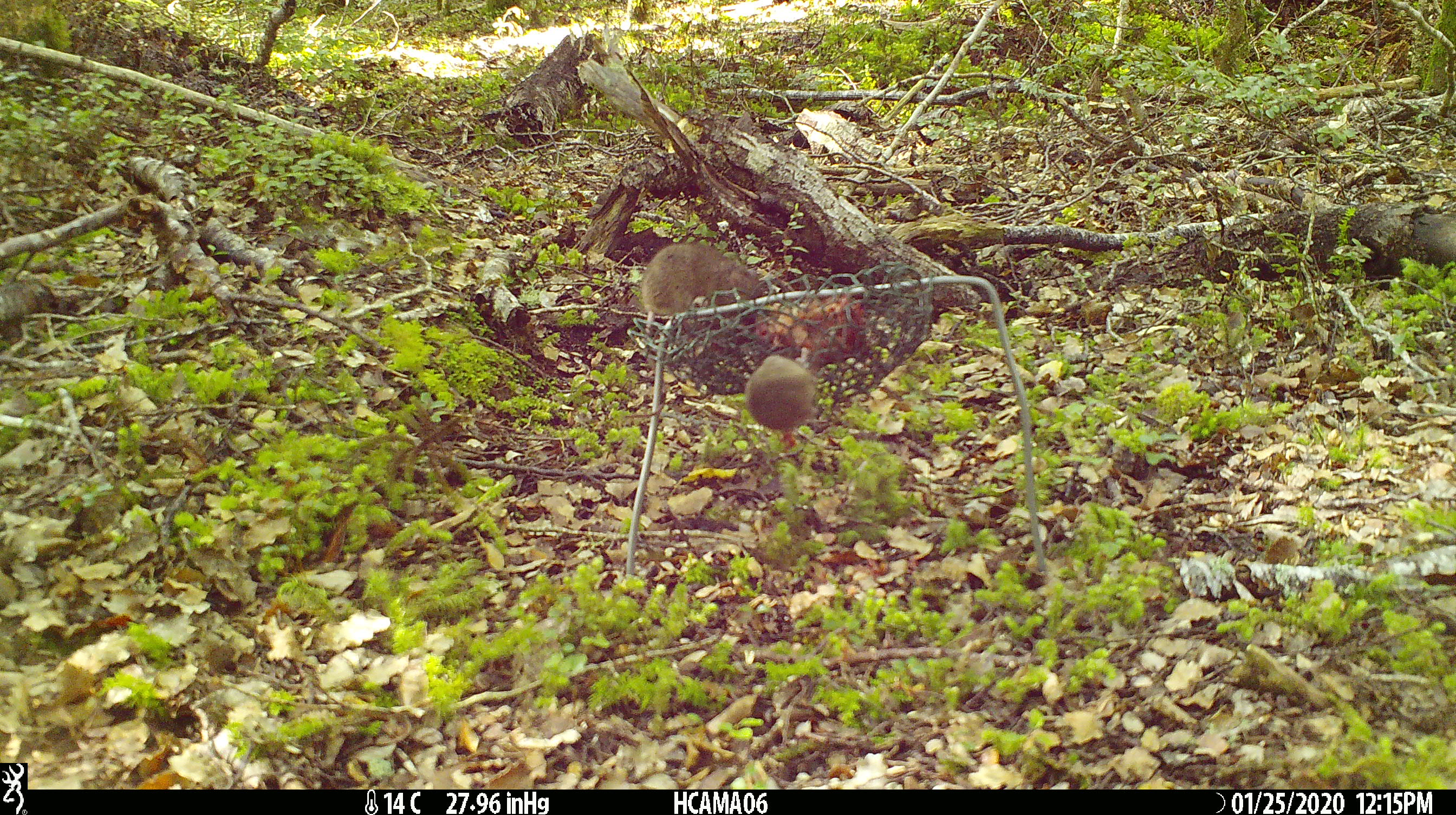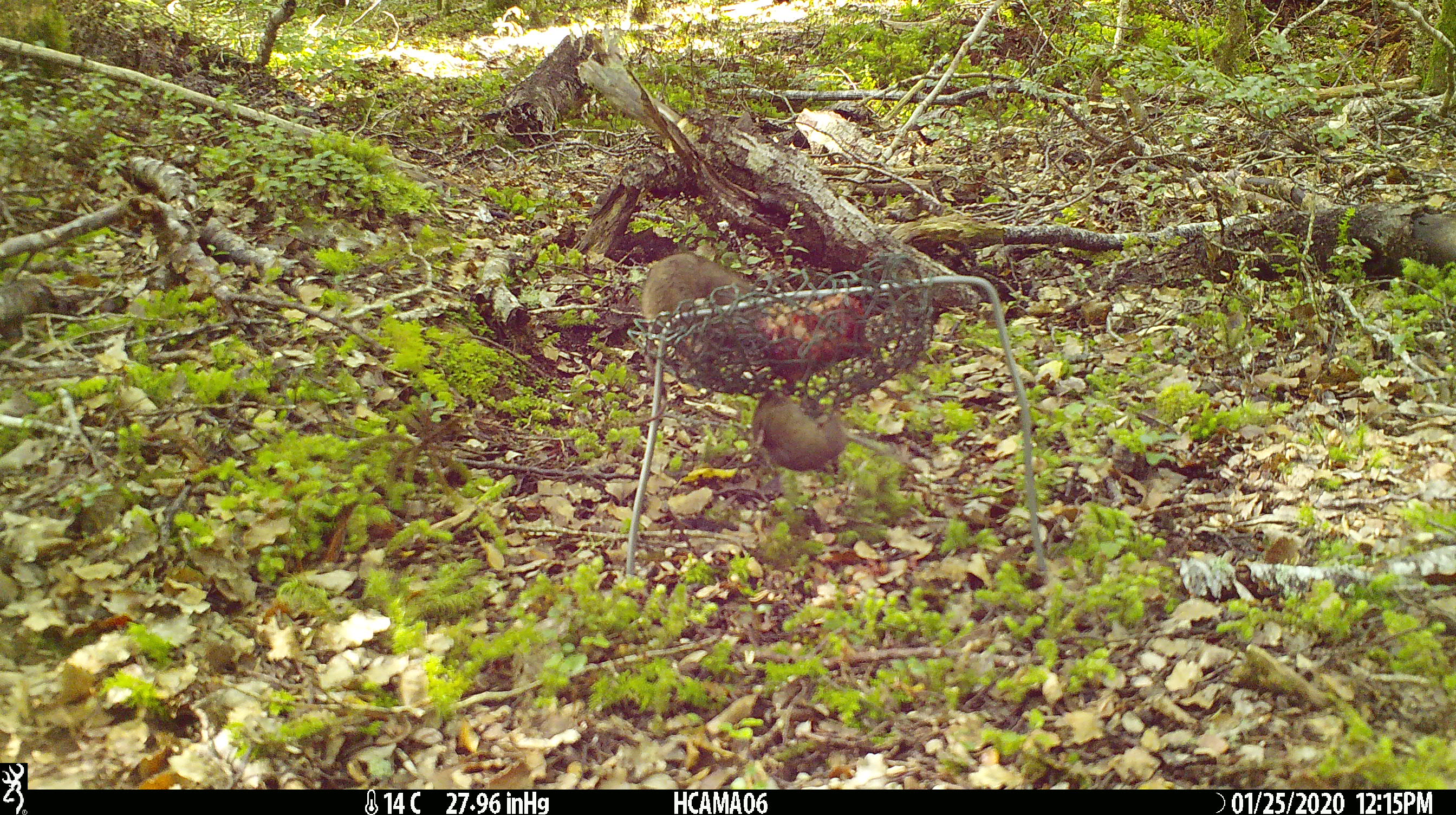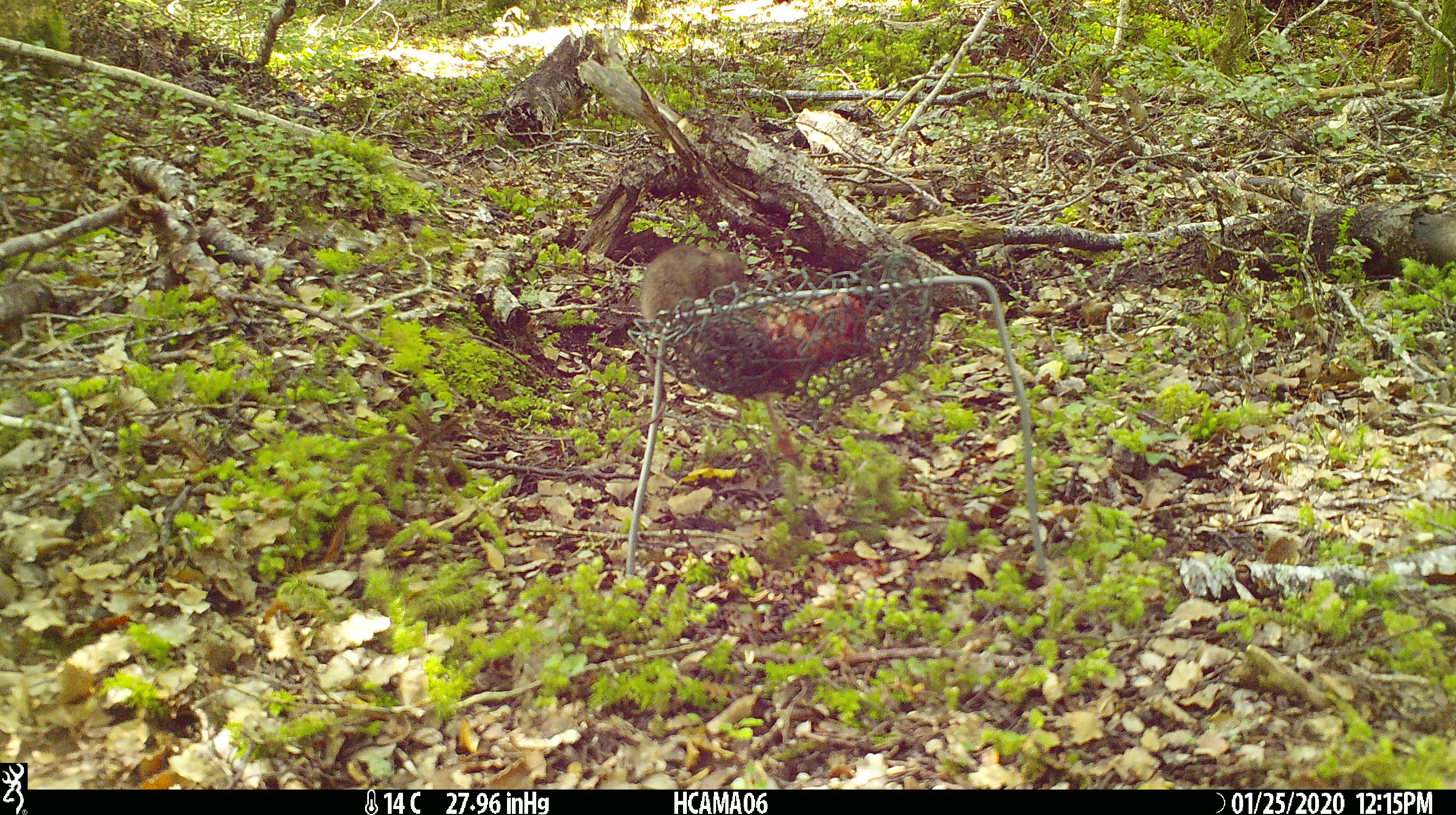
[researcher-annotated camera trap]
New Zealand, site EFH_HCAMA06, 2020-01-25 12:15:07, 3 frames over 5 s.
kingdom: Animalia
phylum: Chordata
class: Mammalia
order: Rodentia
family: Muridae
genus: Mus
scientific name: Mus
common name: mouse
Mouse (Mus).